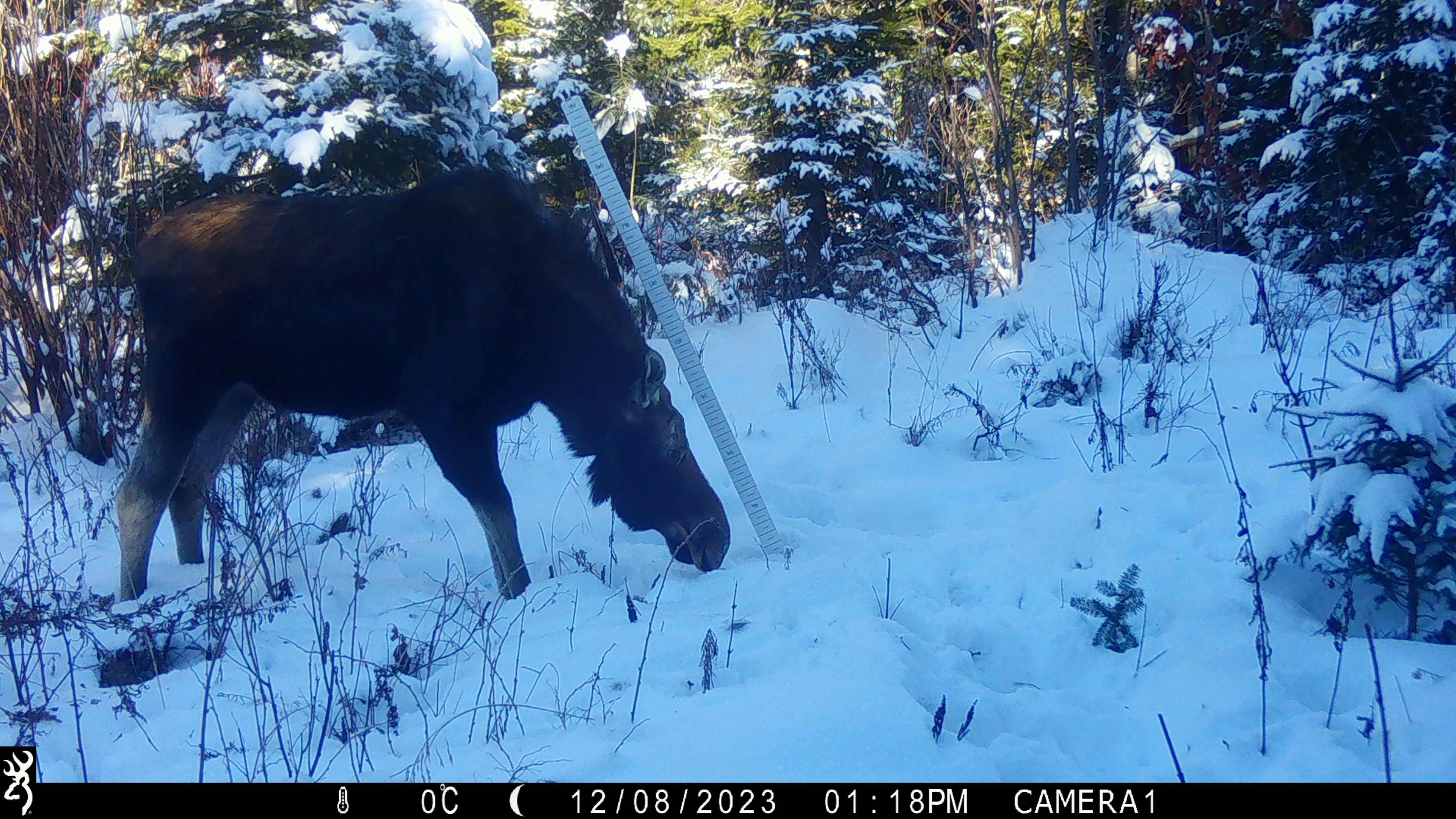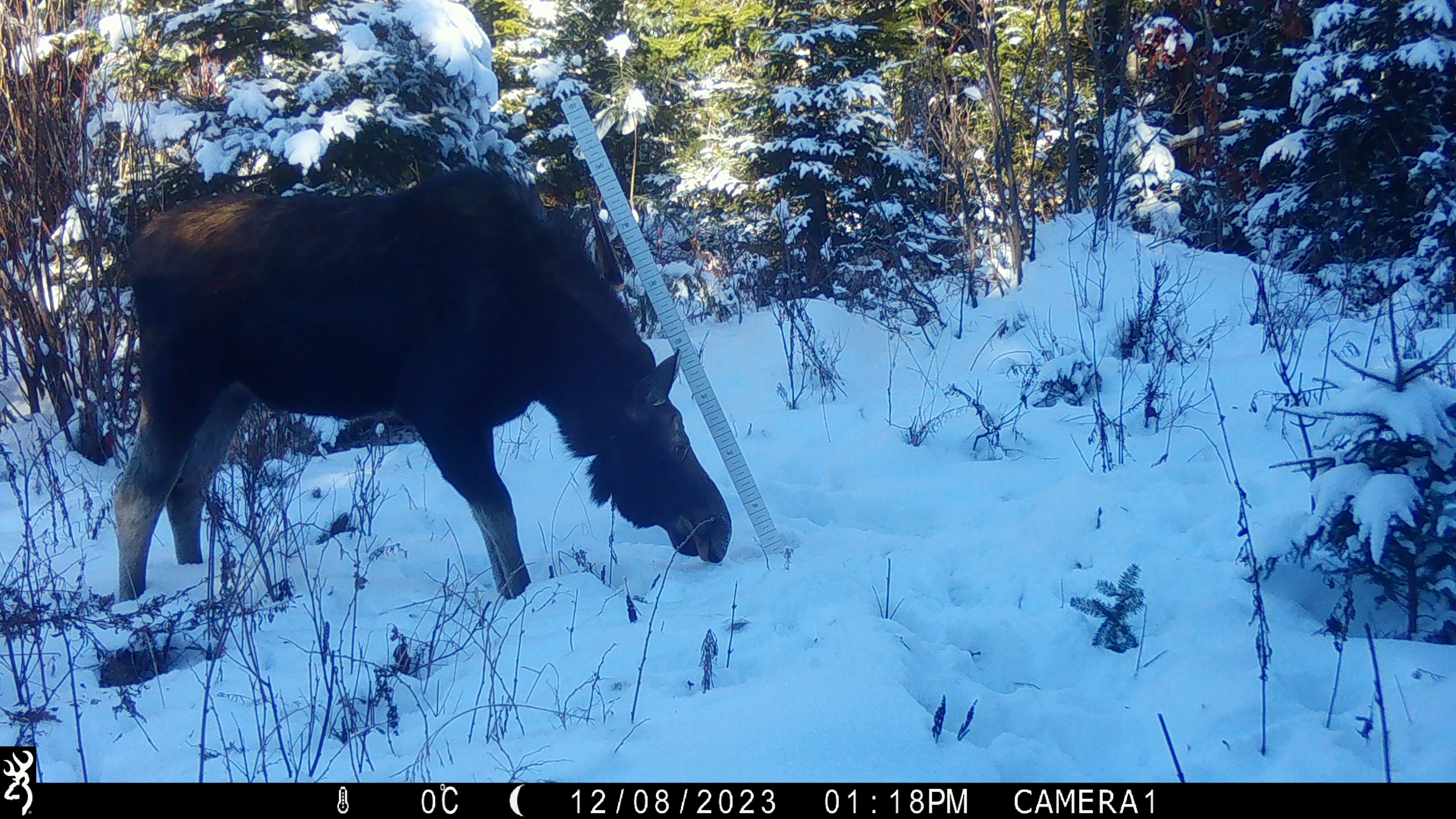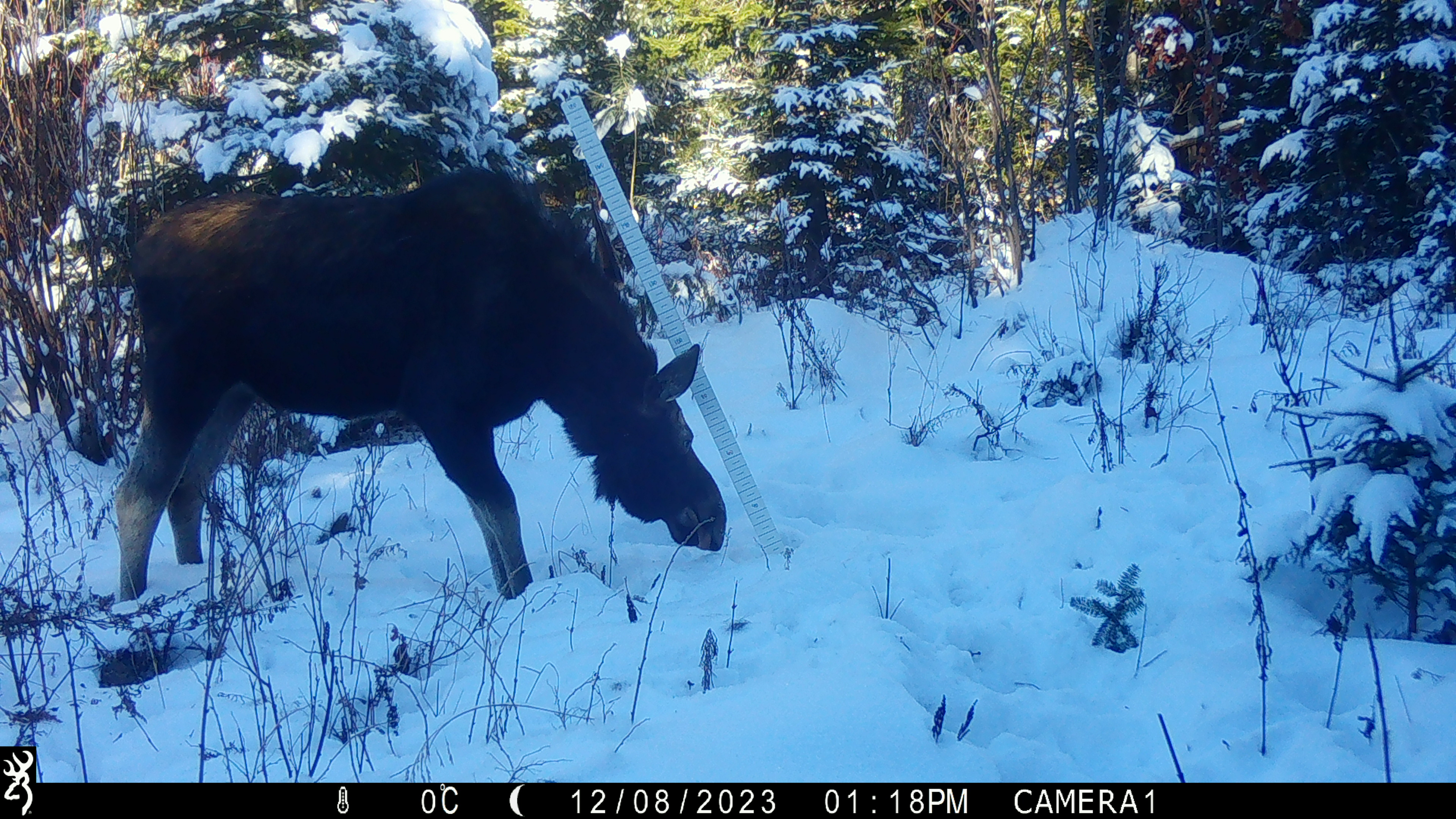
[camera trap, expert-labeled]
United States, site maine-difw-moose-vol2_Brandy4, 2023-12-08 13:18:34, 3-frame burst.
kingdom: Animalia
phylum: Chordata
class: Mammalia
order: Artiodactyla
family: Cervidae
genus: Alces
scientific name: Alces alces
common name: moose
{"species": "moose (Alces alces)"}